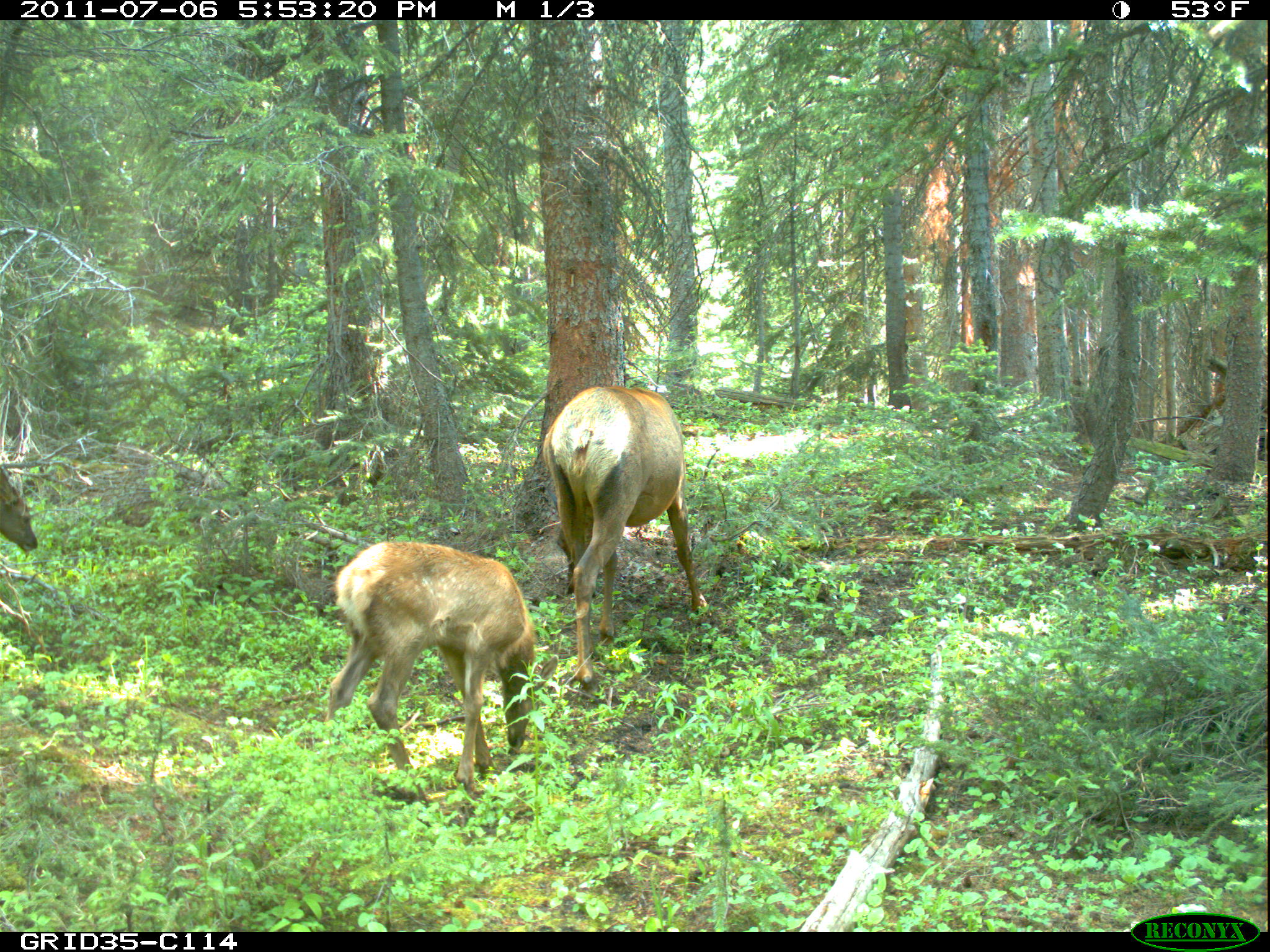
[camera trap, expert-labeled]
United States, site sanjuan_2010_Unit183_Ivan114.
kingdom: Animalia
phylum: Chordata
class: Mammalia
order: Artiodactyla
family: Cervidae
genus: Cervus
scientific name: Cervus elaphus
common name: red deer